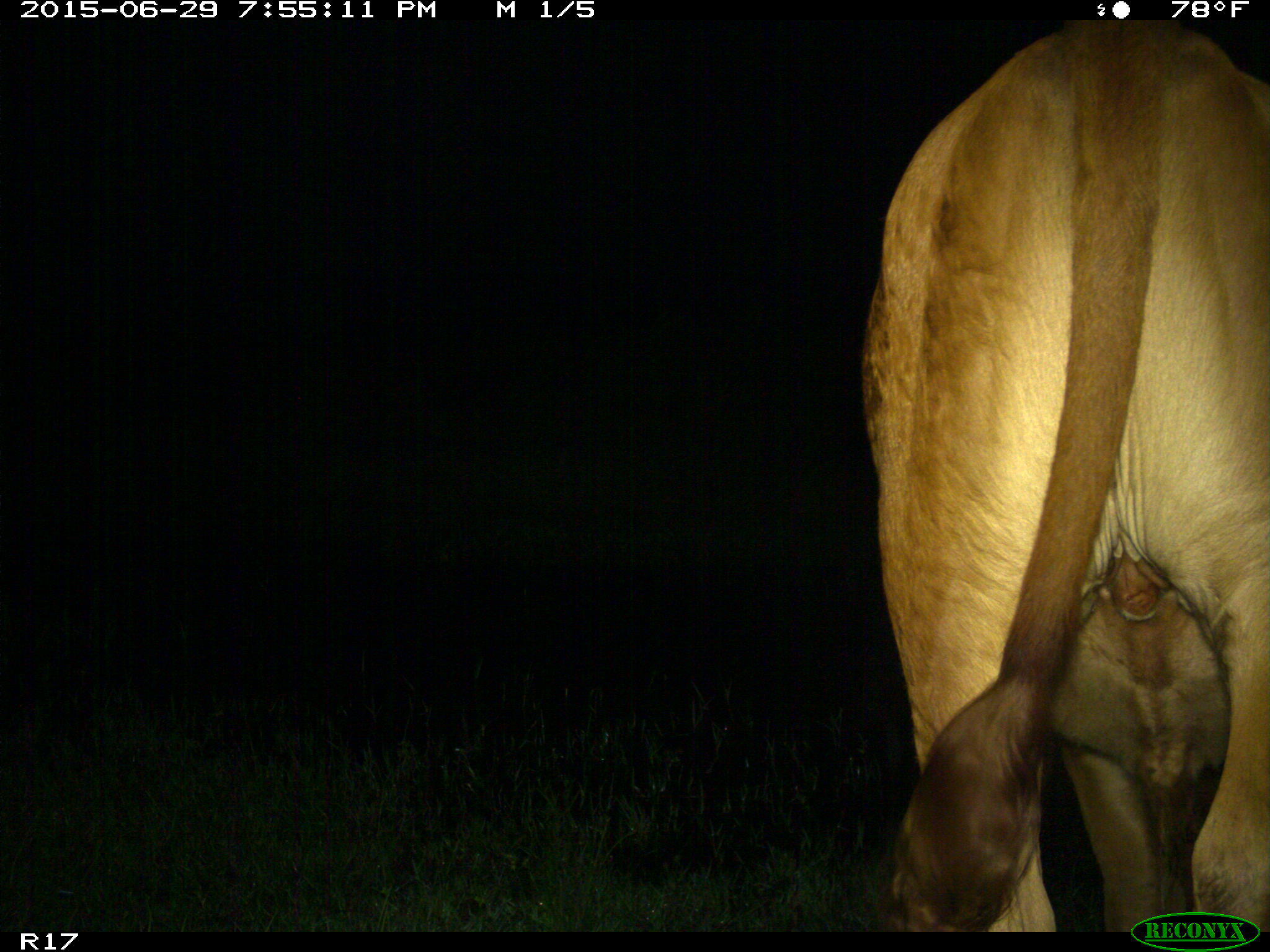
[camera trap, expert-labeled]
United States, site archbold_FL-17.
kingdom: Animalia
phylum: Chordata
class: Mammalia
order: Artiodactyla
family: Bovidae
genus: Bos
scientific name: Bos taurus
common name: domestic cow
Bos taurus (domestic cow).